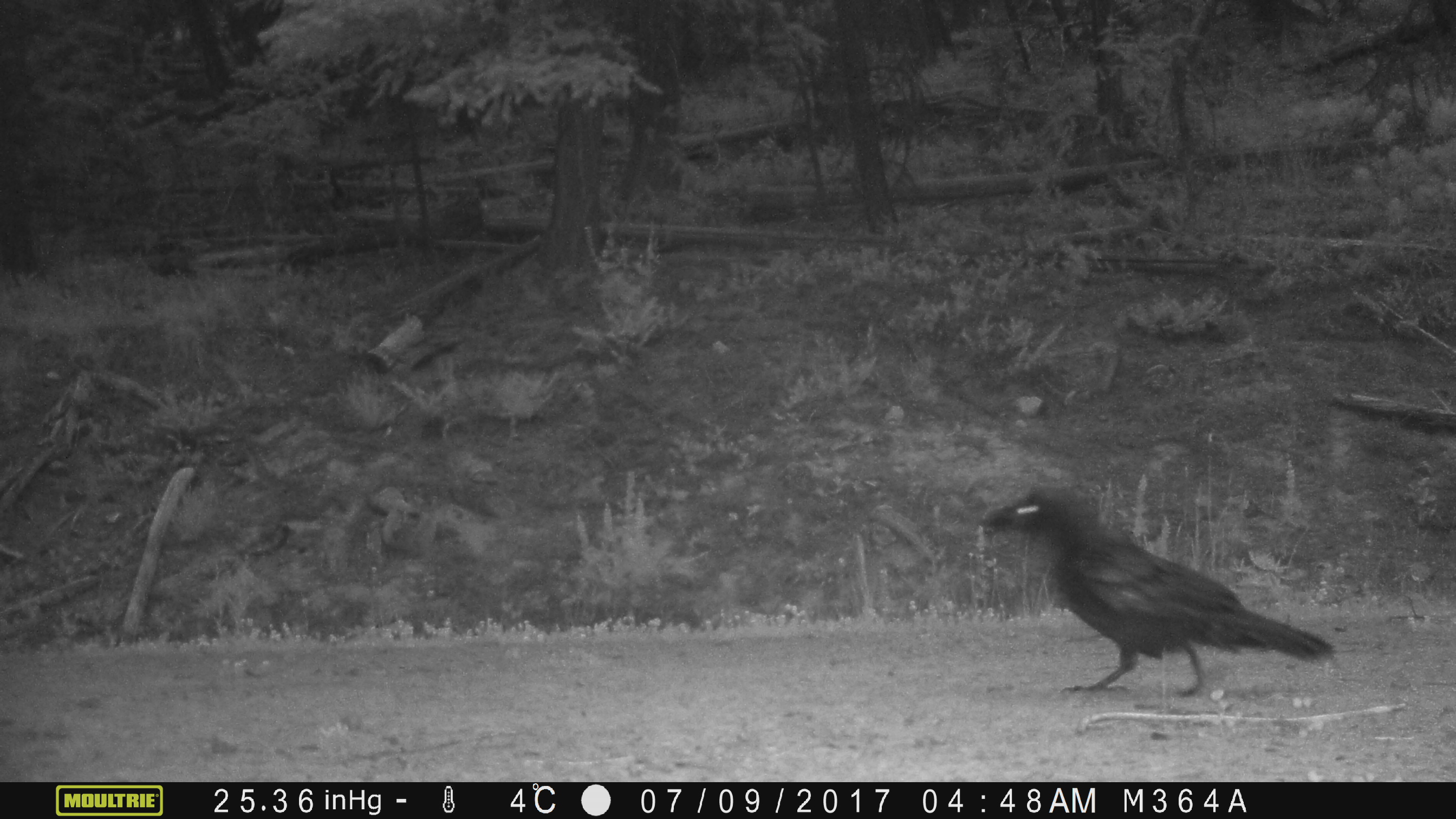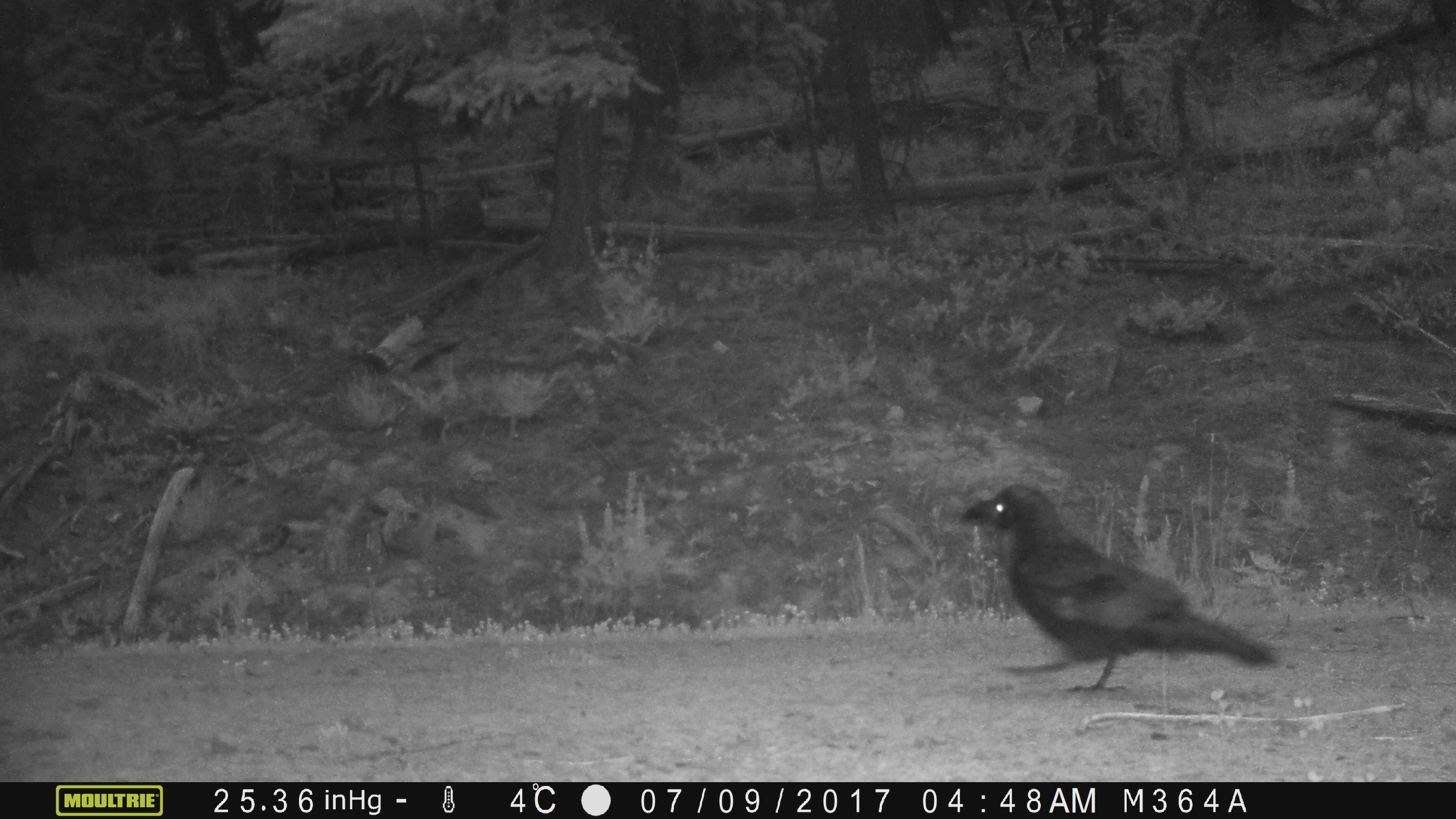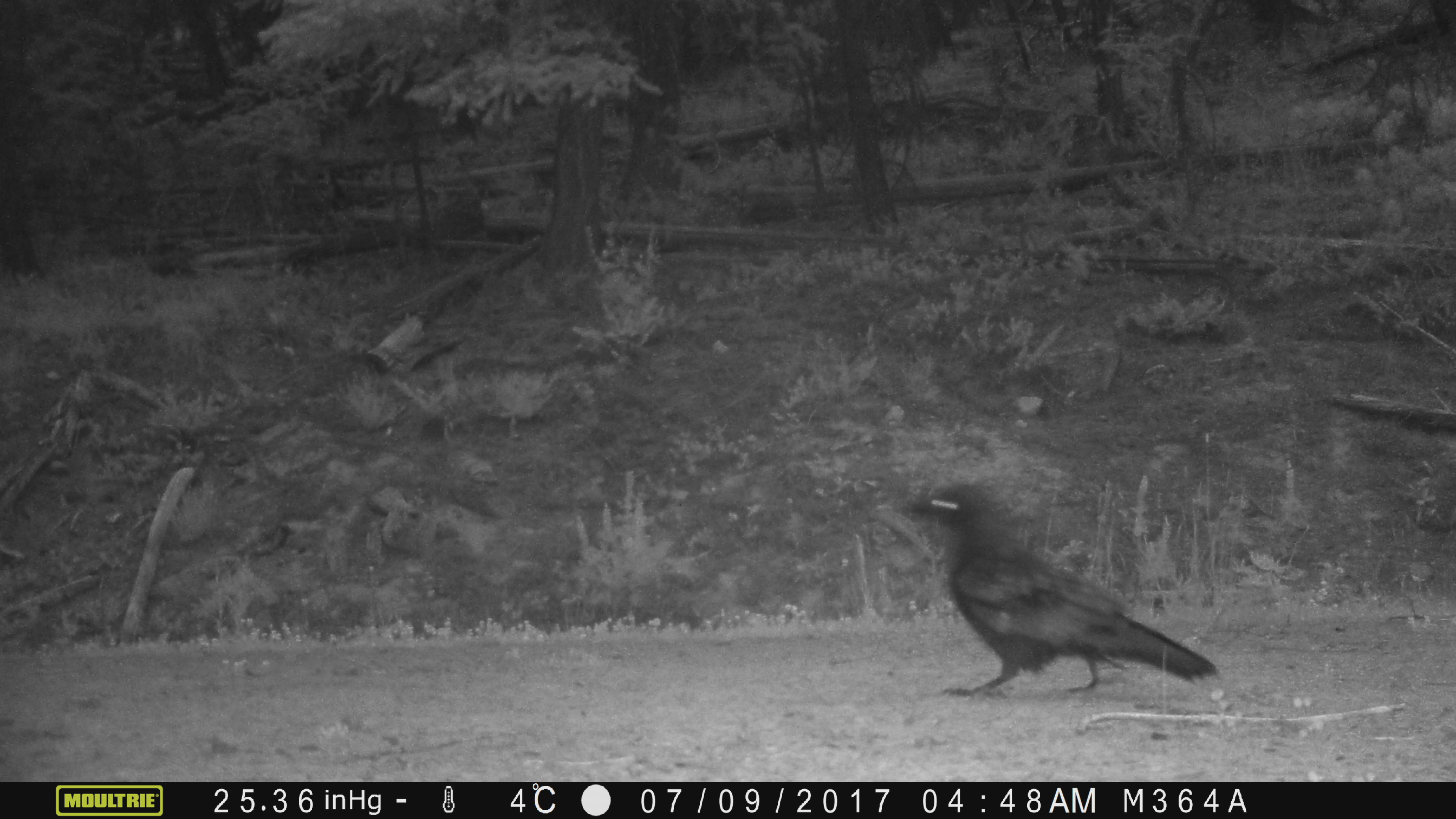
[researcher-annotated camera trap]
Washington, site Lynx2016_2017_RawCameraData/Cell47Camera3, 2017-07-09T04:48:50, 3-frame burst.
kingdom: Animalia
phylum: Chordata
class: Aves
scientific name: Aves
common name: birds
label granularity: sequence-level